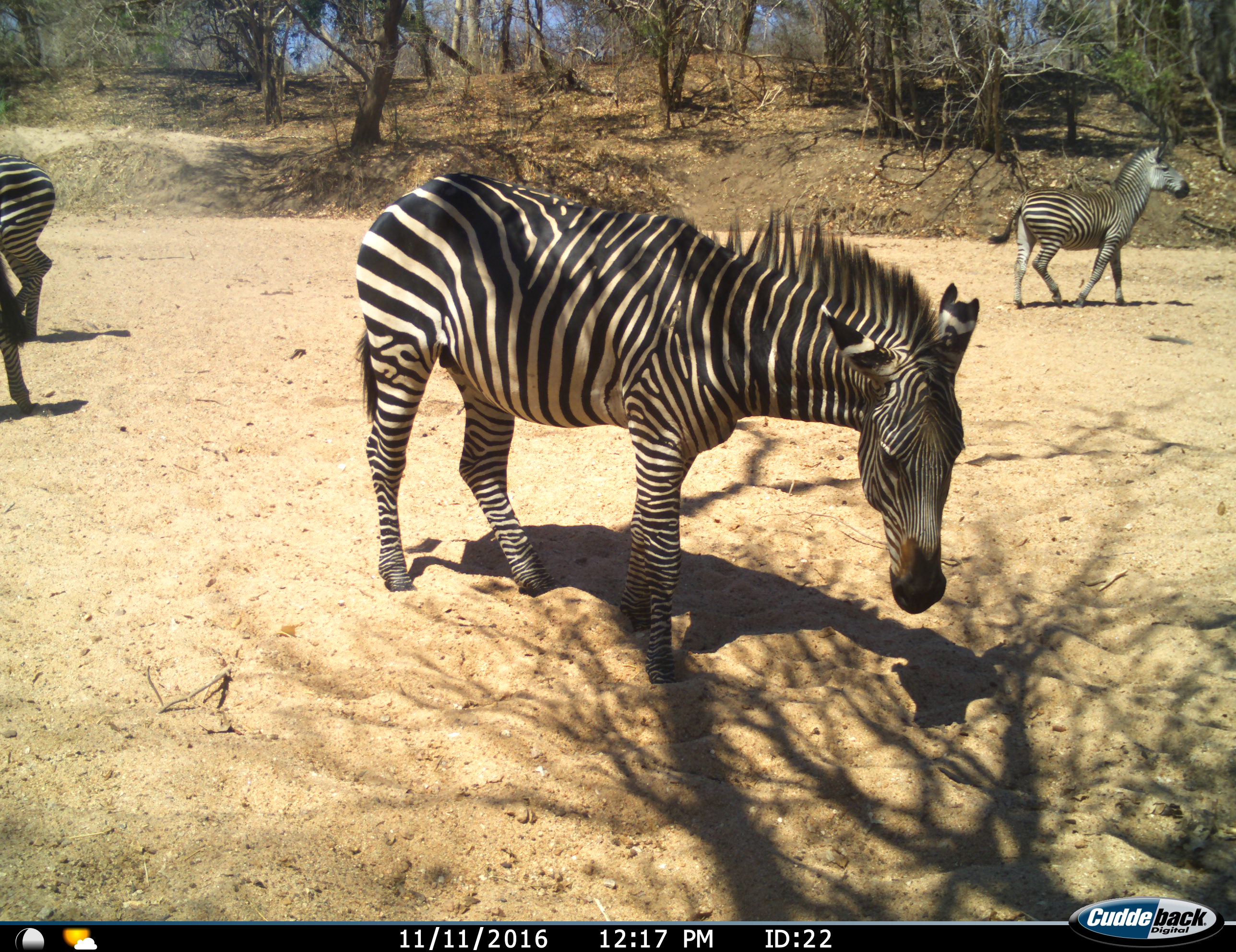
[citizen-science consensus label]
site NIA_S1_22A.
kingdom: Animalia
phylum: Chordata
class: Mammalia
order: Perissodactyla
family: Equidae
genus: Equus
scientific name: Equus quagga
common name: plains zebra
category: zebraplains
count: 4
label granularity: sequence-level